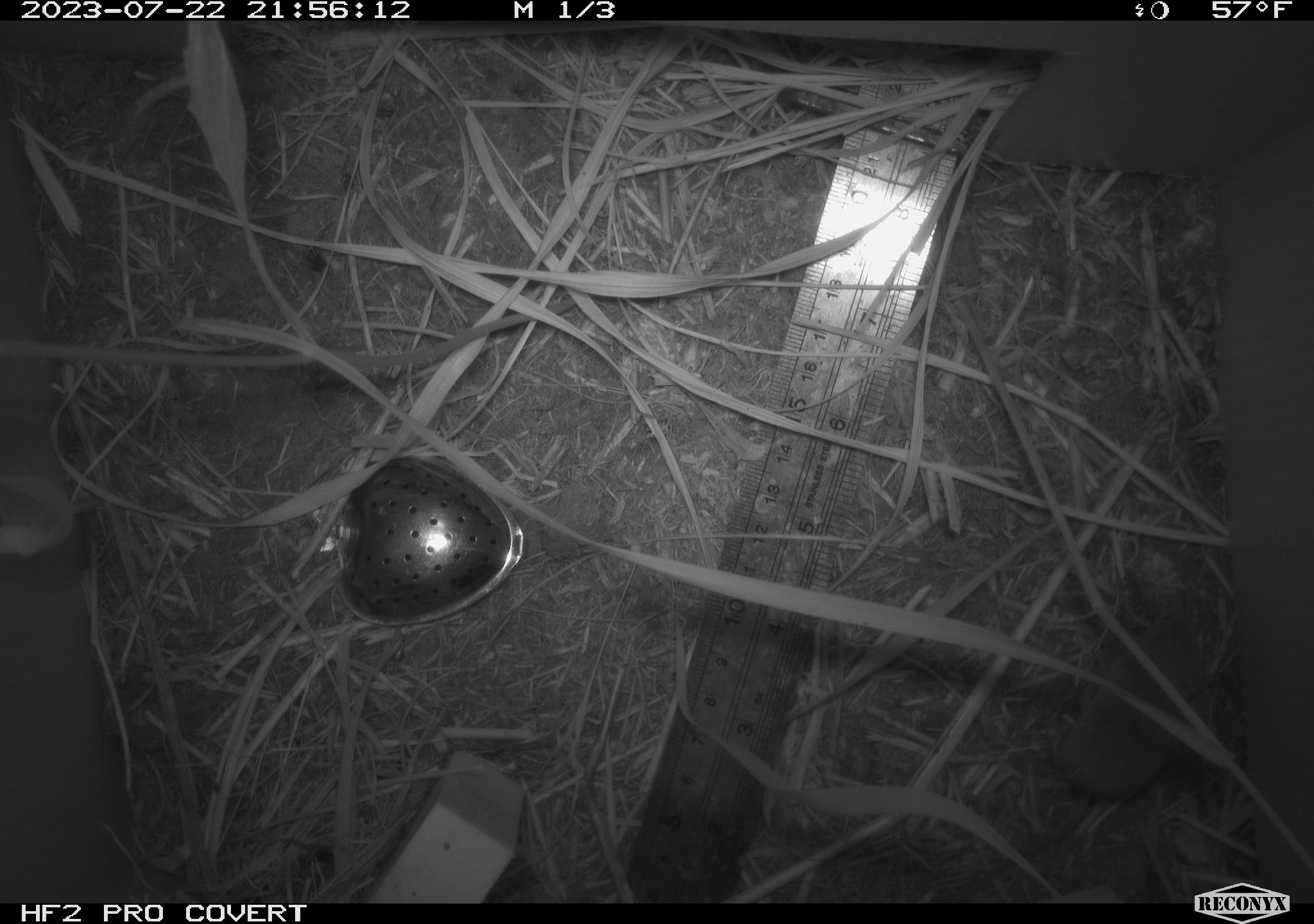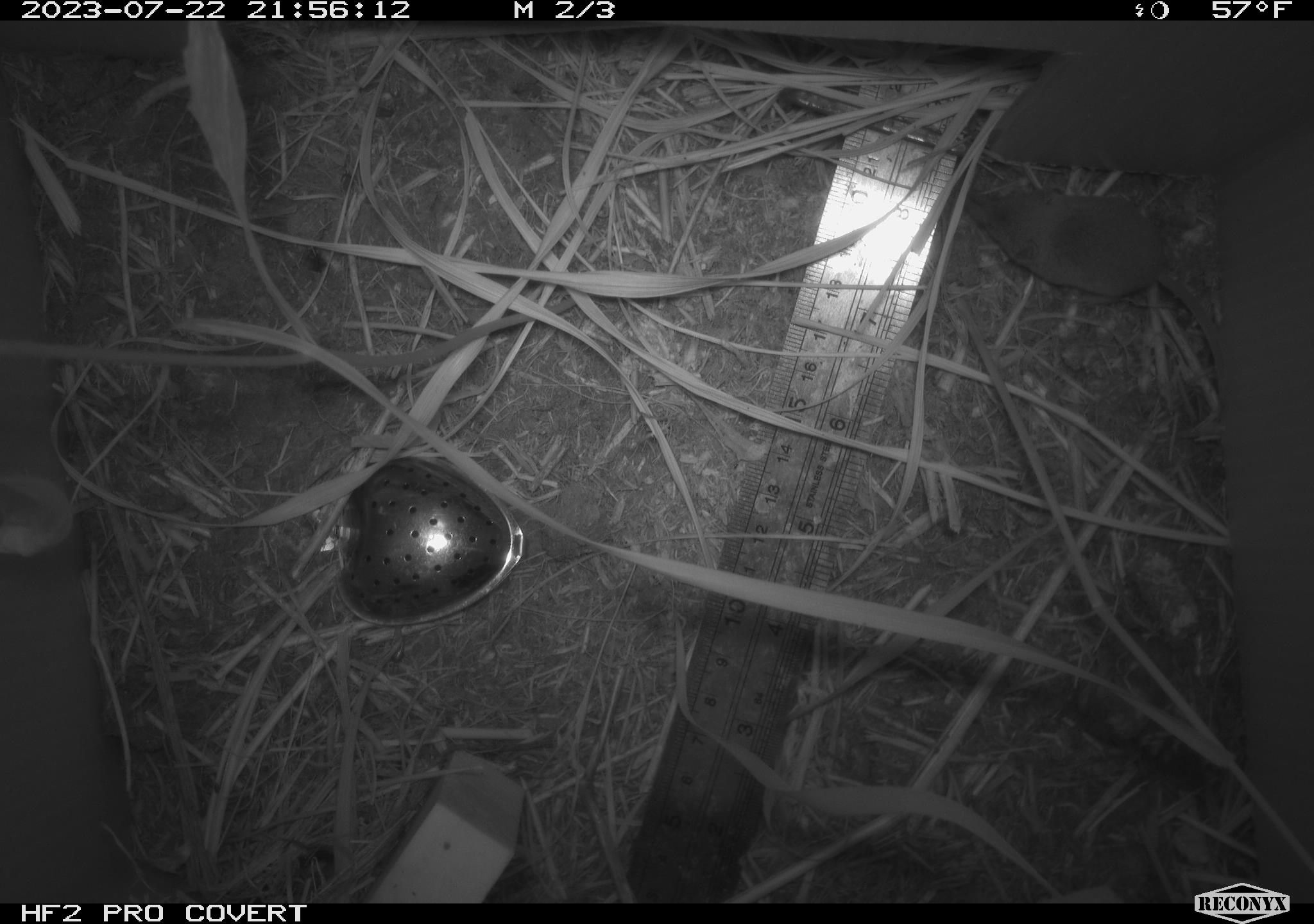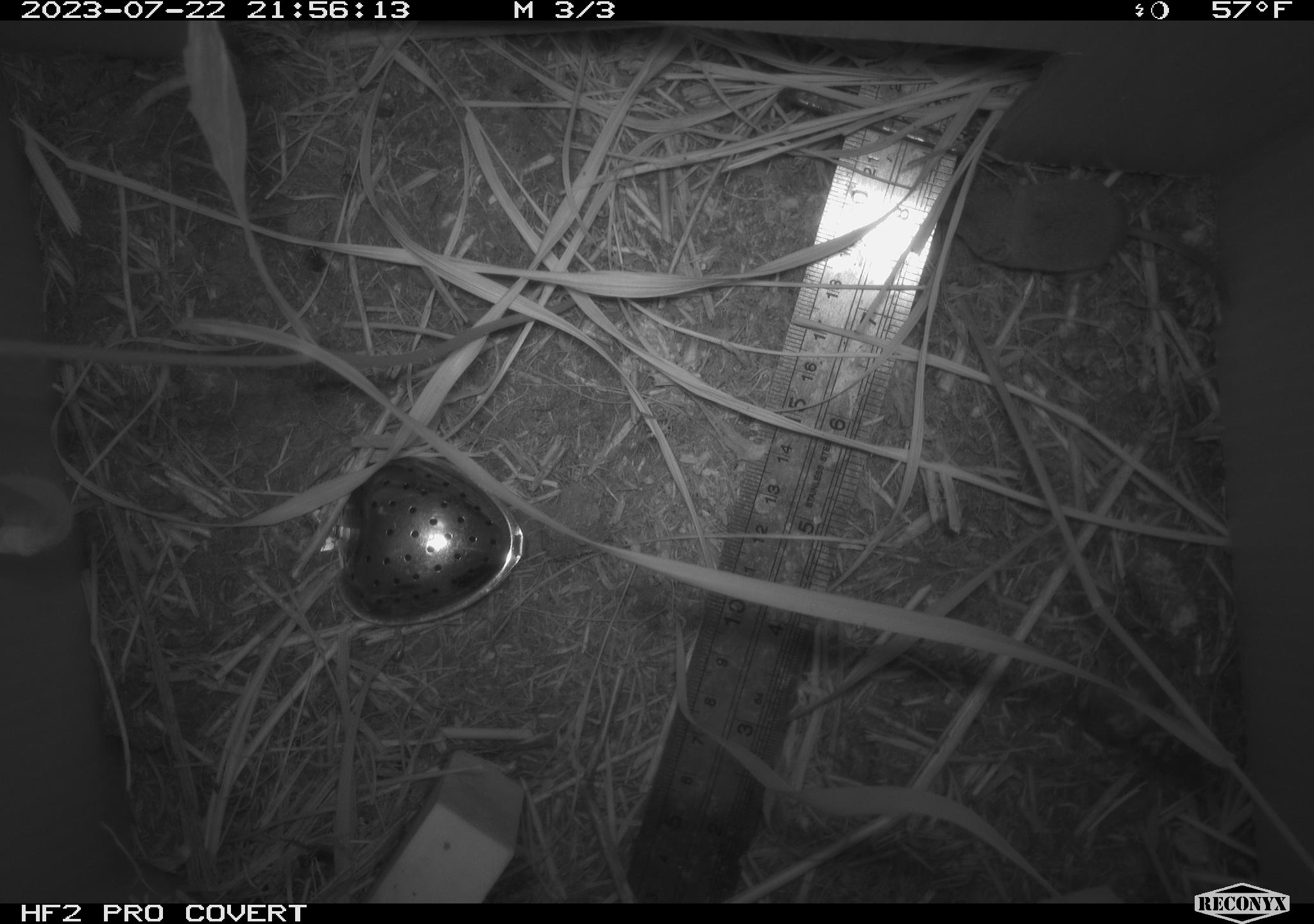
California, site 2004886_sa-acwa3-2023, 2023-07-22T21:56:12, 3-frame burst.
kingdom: Animalia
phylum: Chordata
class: Mammalia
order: Eulipotyphla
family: Soricidae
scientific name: Soricidae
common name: shrews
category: soricidae family